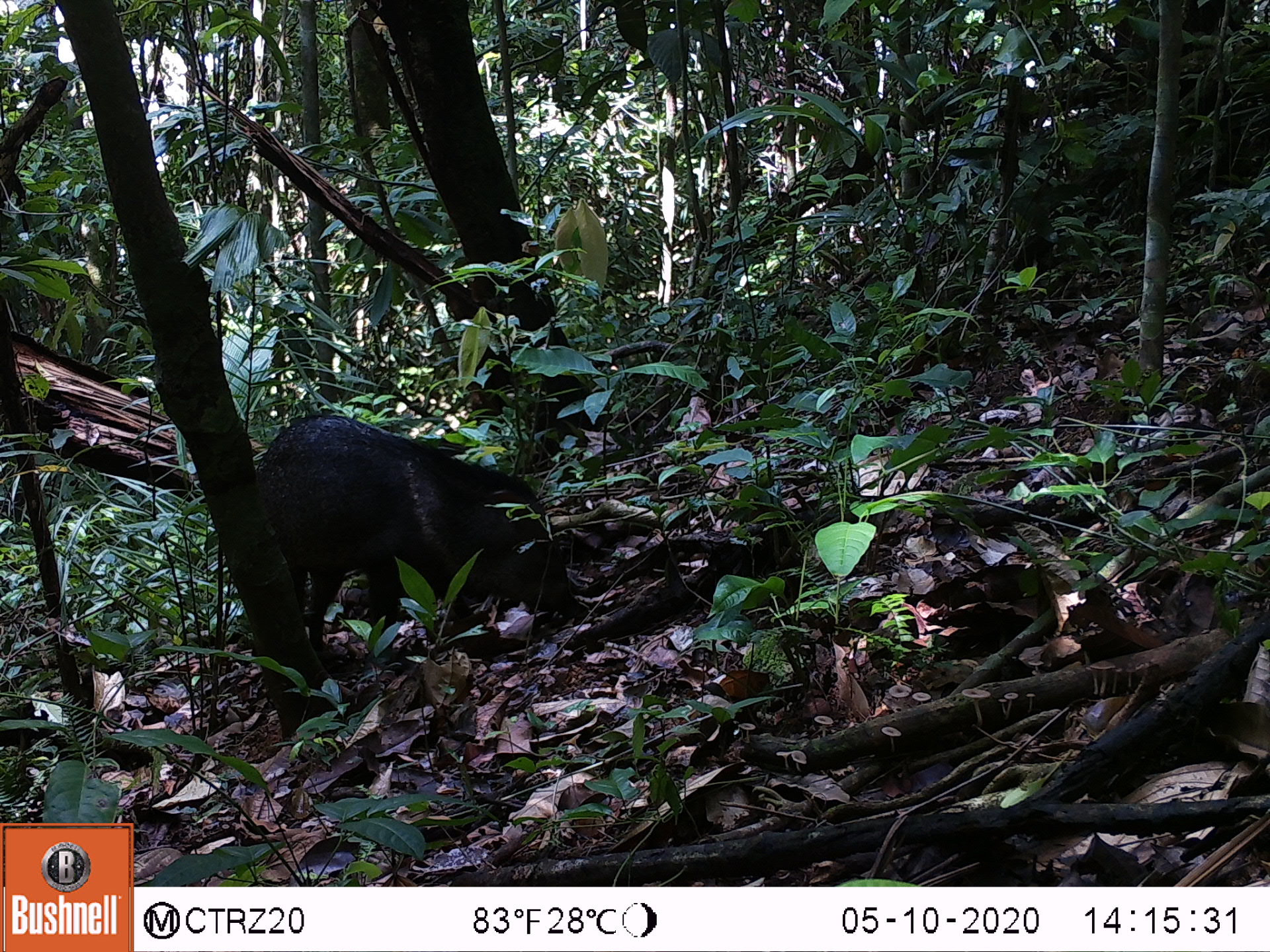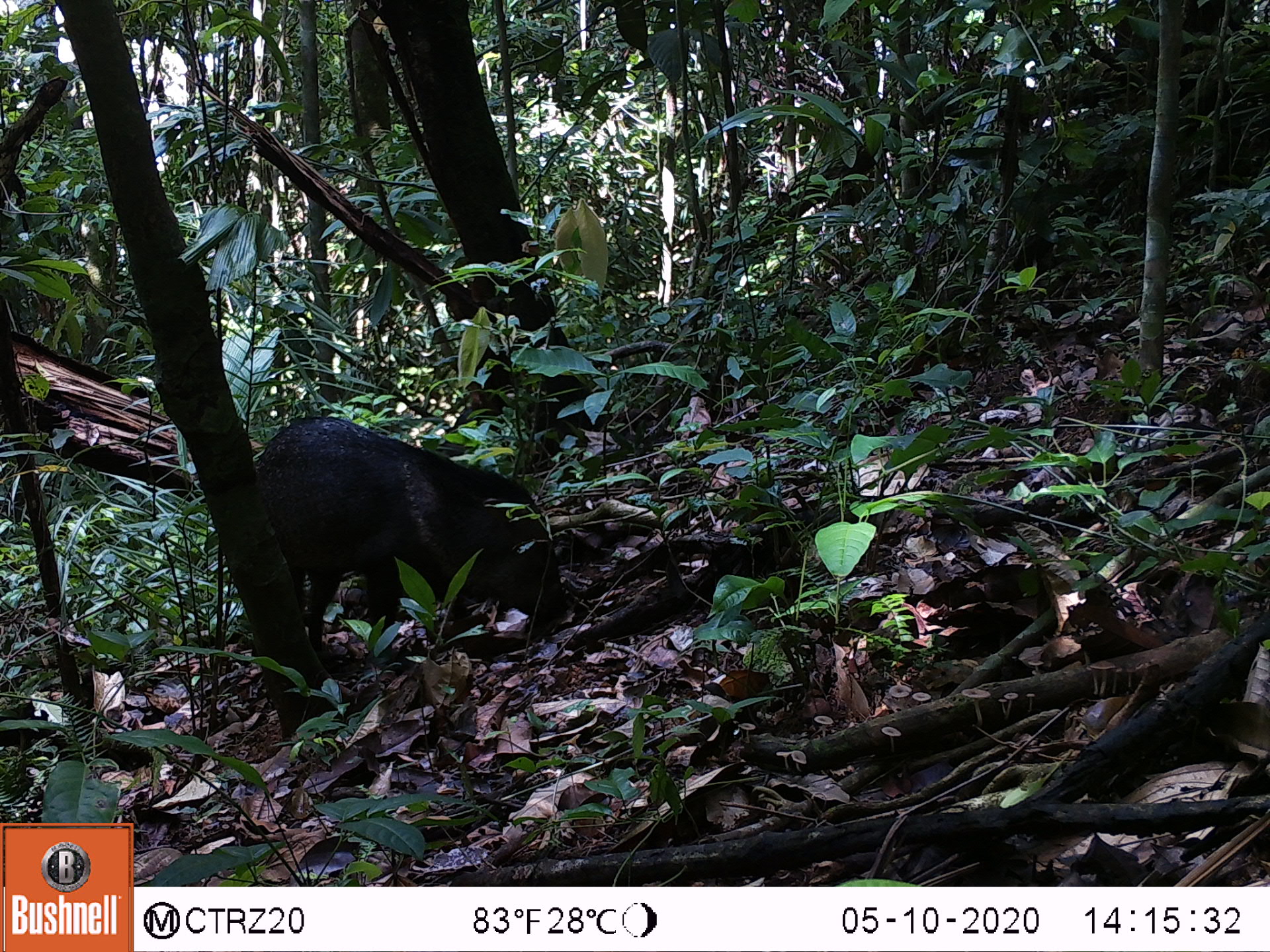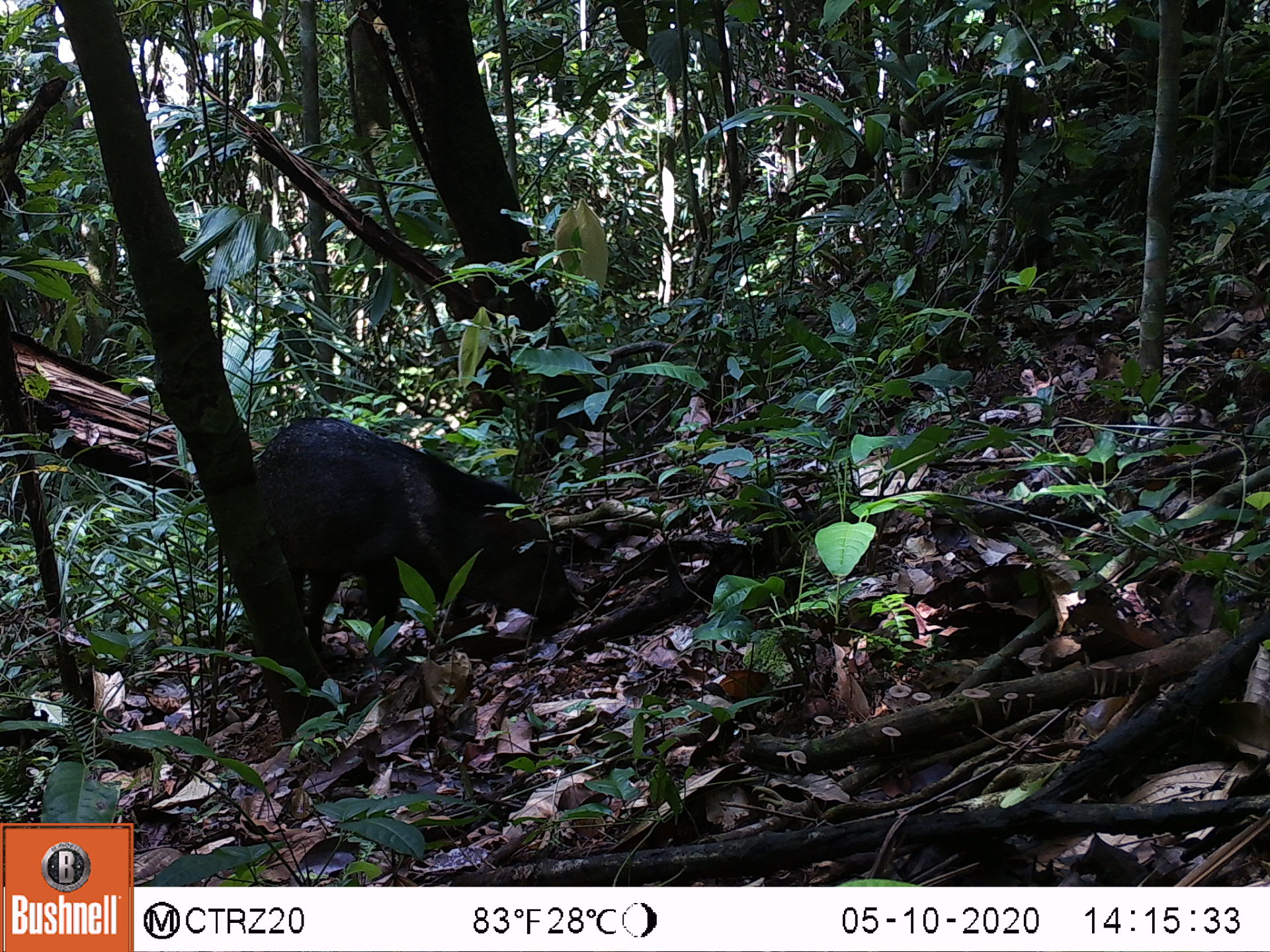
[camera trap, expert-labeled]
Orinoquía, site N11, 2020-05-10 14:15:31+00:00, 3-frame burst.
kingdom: Animalia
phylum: Chordata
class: Mammalia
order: Artiodactyla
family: Tayassuidae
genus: Pecari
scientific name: Pecari tajacu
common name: collared peccary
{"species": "collared peccary (Pecari tajacu)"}